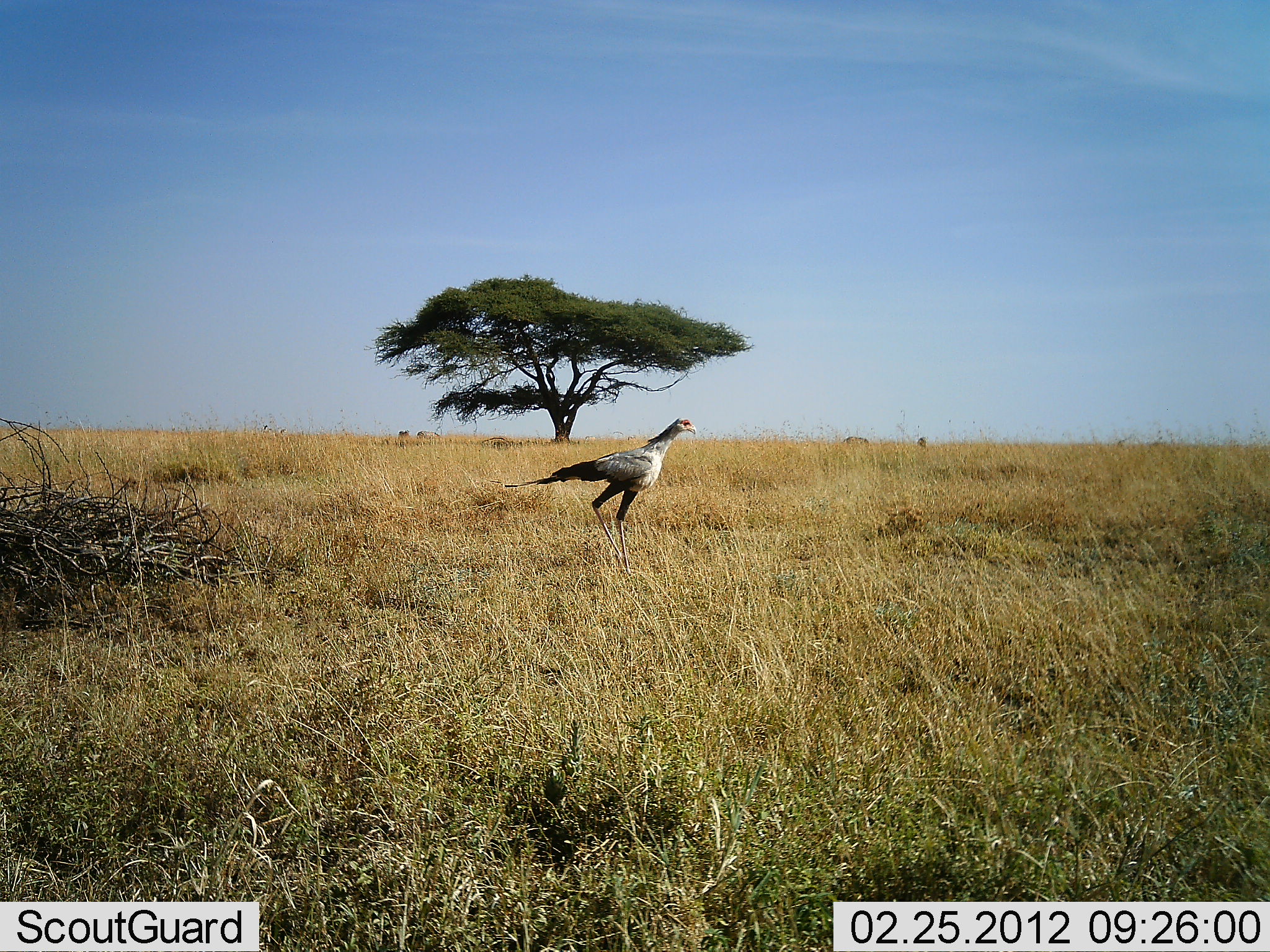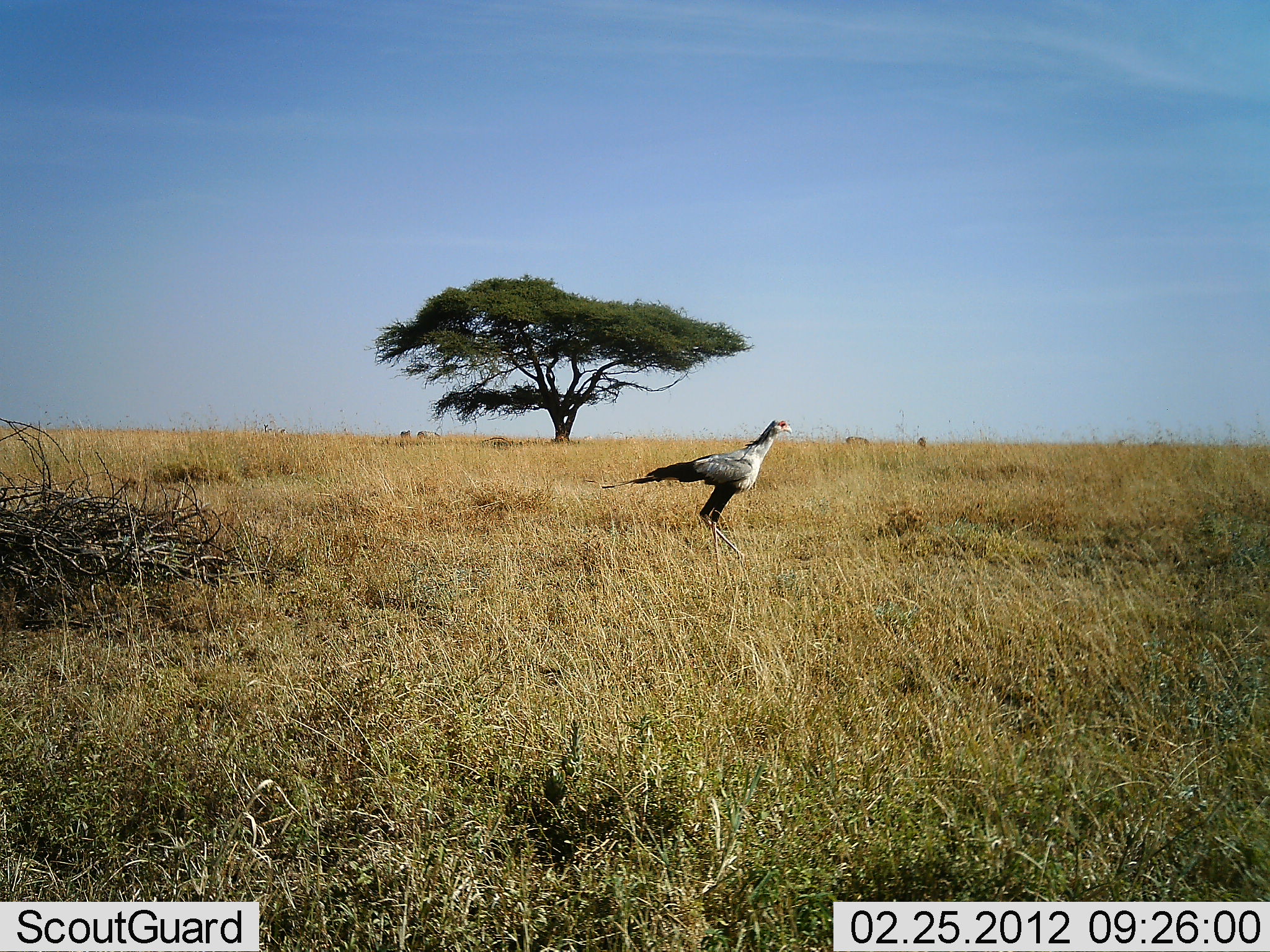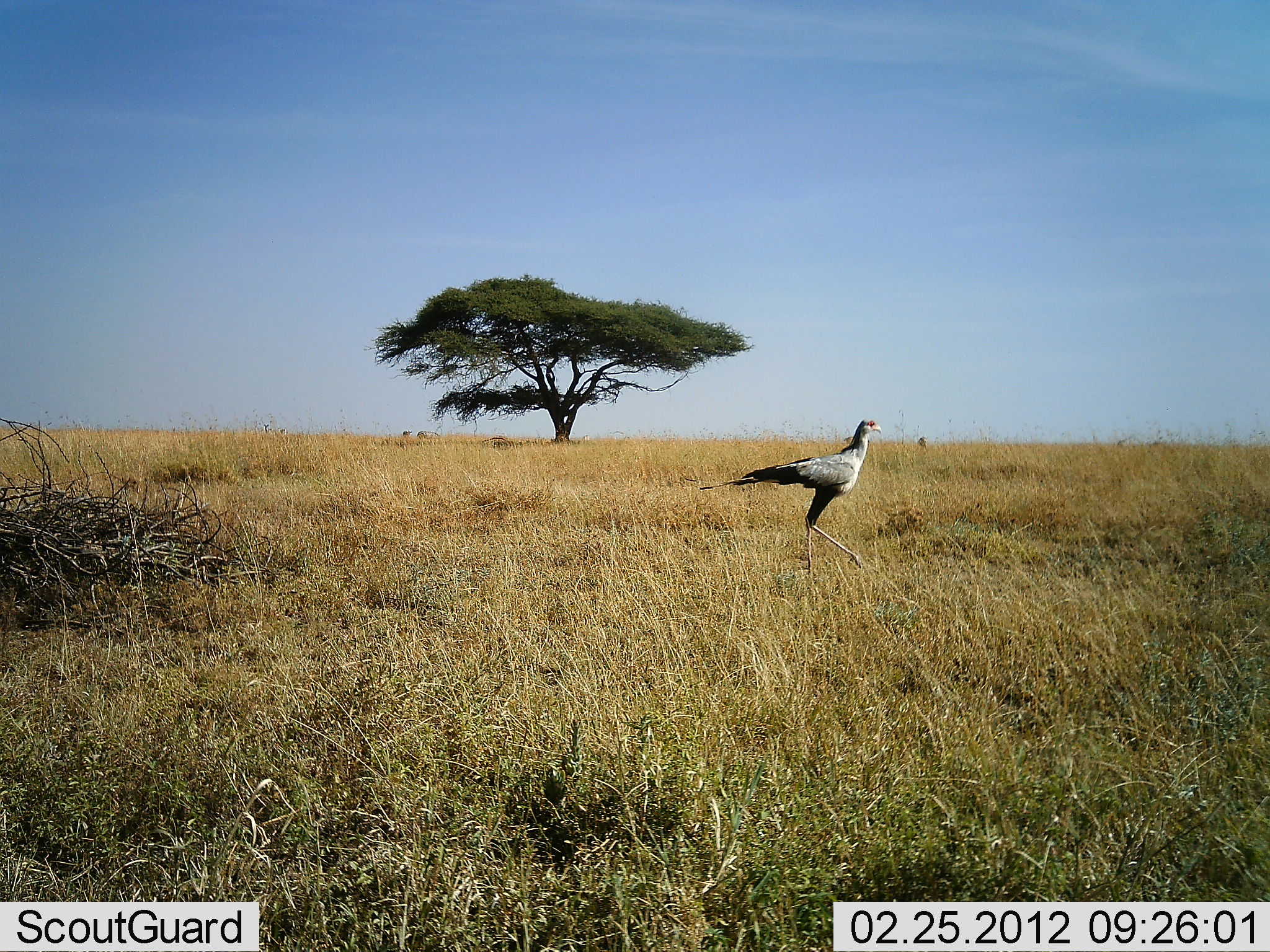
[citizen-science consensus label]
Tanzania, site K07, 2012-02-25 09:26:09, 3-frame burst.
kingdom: Animalia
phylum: Chordata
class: Aves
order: Accipitriformes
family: Sagittariidae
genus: Sagittarius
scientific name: Sagittarius serpentarius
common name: secretary bird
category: secretarybird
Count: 1.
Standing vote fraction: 12%.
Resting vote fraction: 0%.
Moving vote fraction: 88%.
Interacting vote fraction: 0%.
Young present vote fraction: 0%.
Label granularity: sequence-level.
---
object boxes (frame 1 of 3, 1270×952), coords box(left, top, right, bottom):
animal: box(502, 417, 698, 574); box(415, 430, 442, 447); box(480, 437, 512, 450); box(397, 430, 411, 451); box(841, 435, 869, 444); box(915, 435, 929, 451)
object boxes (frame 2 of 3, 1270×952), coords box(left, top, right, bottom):
animal: box(601, 415, 796, 579); box(483, 437, 515, 448); box(845, 435, 871, 447); box(415, 430, 441, 441); box(916, 435, 928, 448); box(398, 428, 412, 439)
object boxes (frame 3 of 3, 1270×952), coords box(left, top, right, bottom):
animal: box(697, 407, 882, 572); box(482, 436, 517, 450); box(417, 430, 440, 441); box(917, 436, 929, 448); box(402, 429, 412, 437)